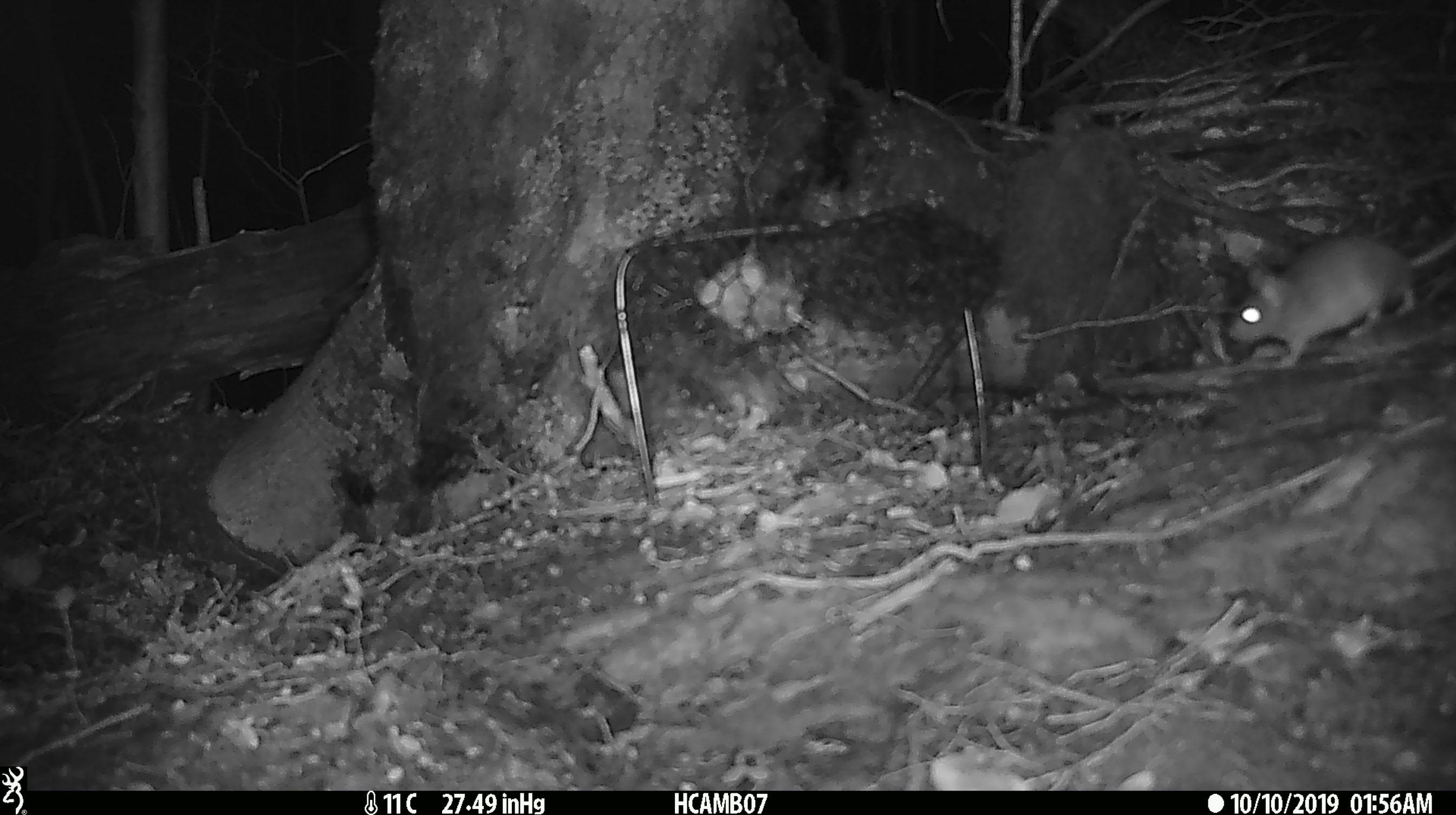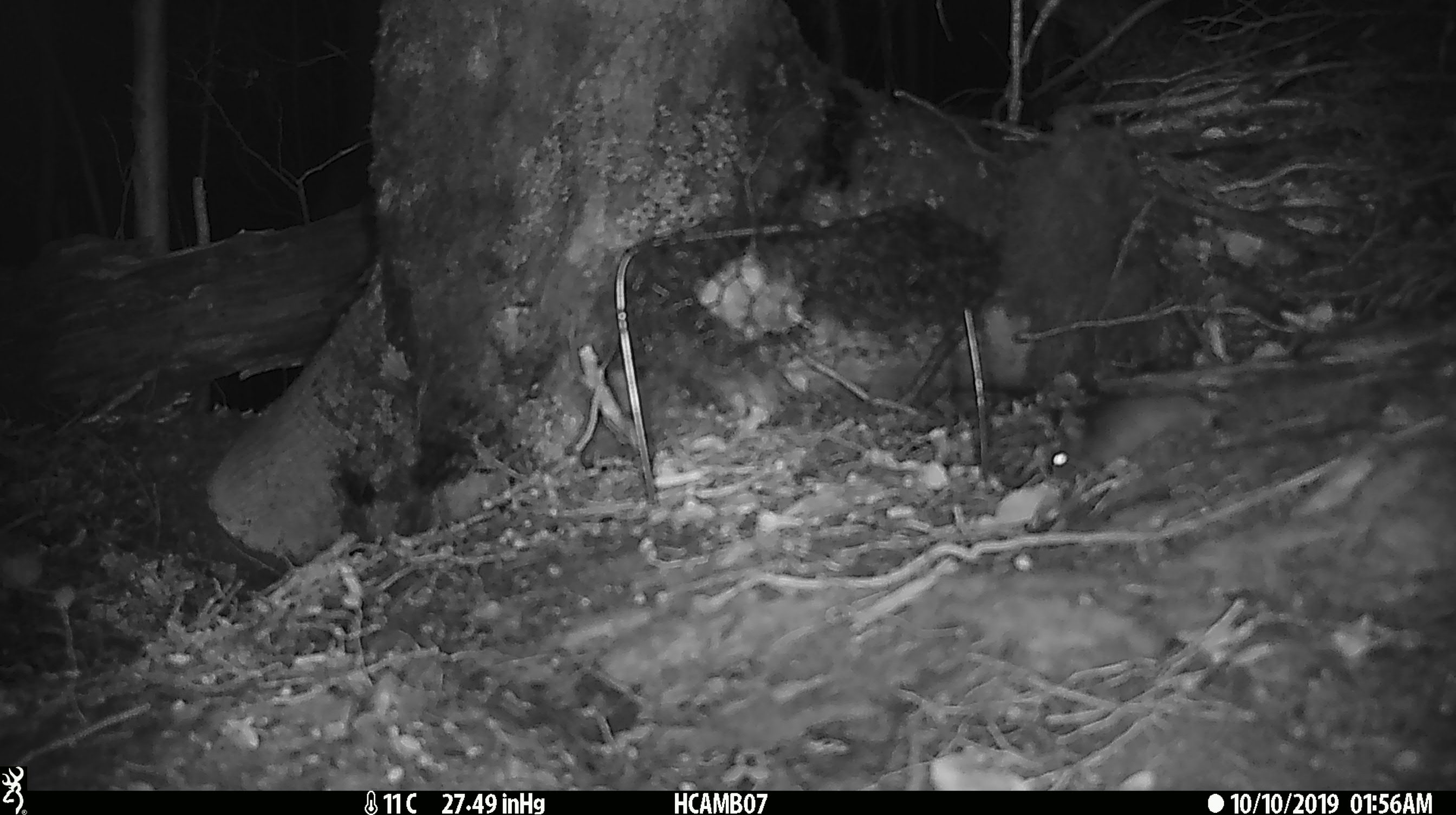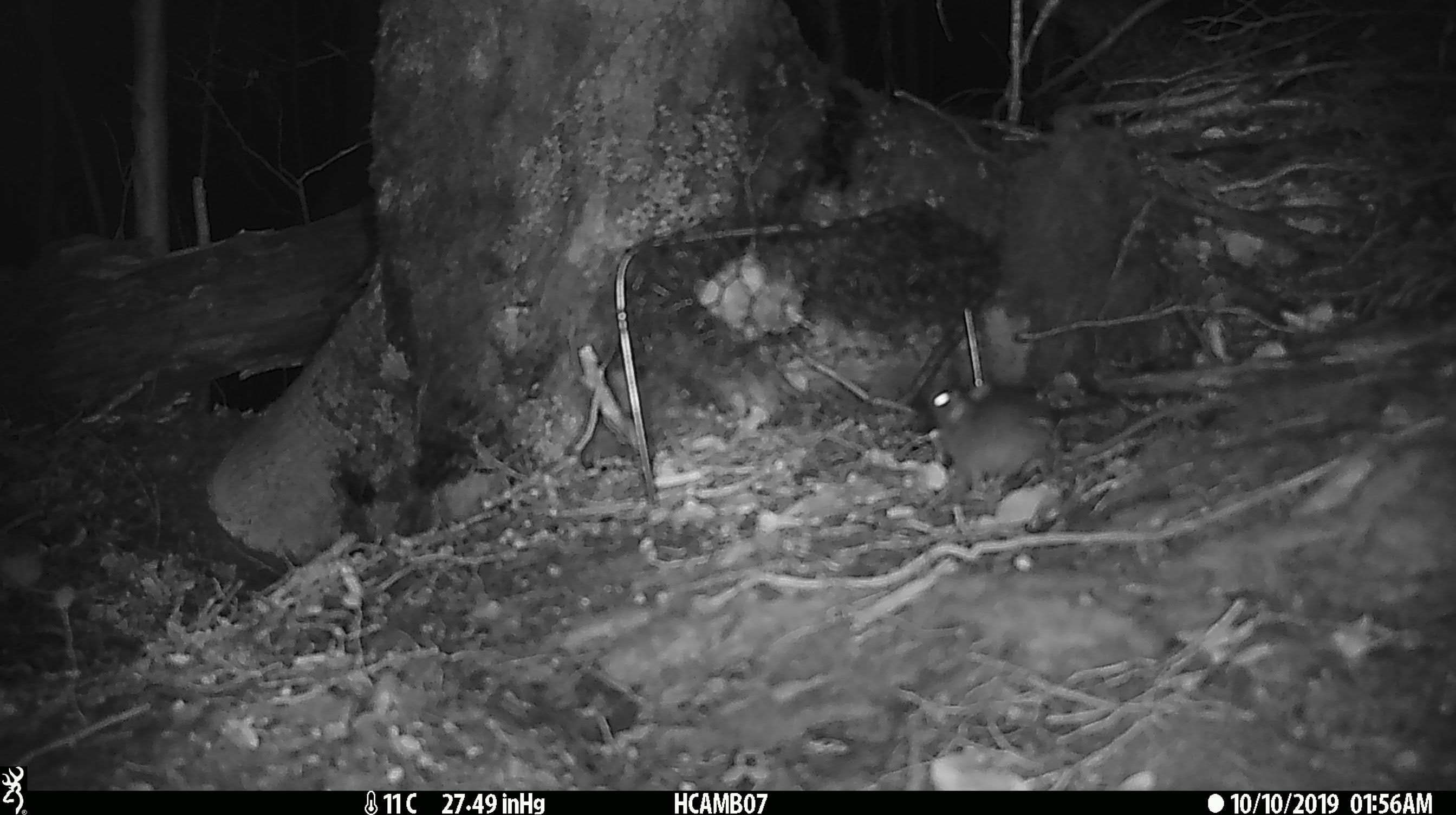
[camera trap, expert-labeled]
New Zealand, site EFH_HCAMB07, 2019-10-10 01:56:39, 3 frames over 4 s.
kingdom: Animalia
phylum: Chordata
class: Mammalia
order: Rodentia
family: Muridae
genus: Mus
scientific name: Mus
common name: mouse